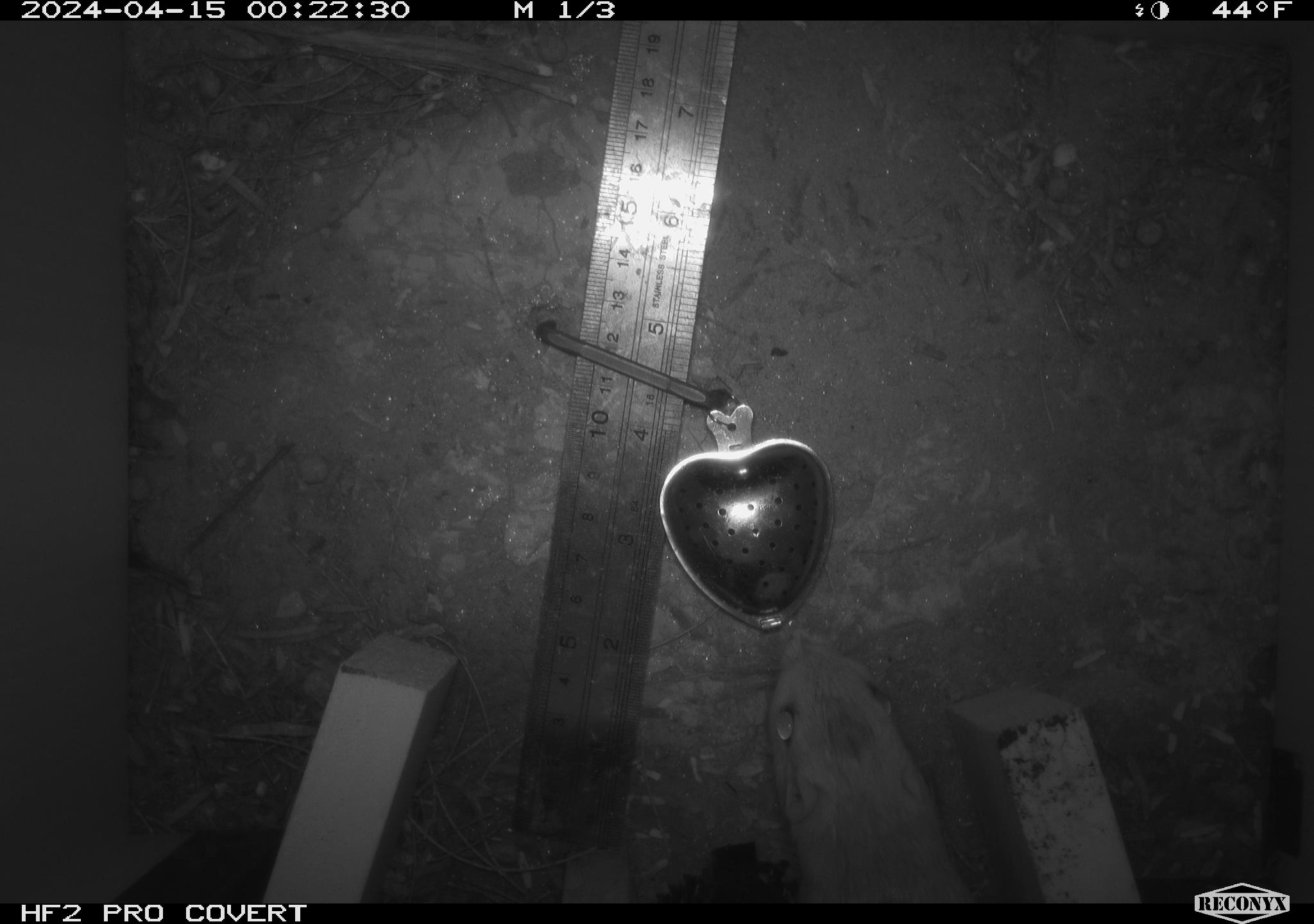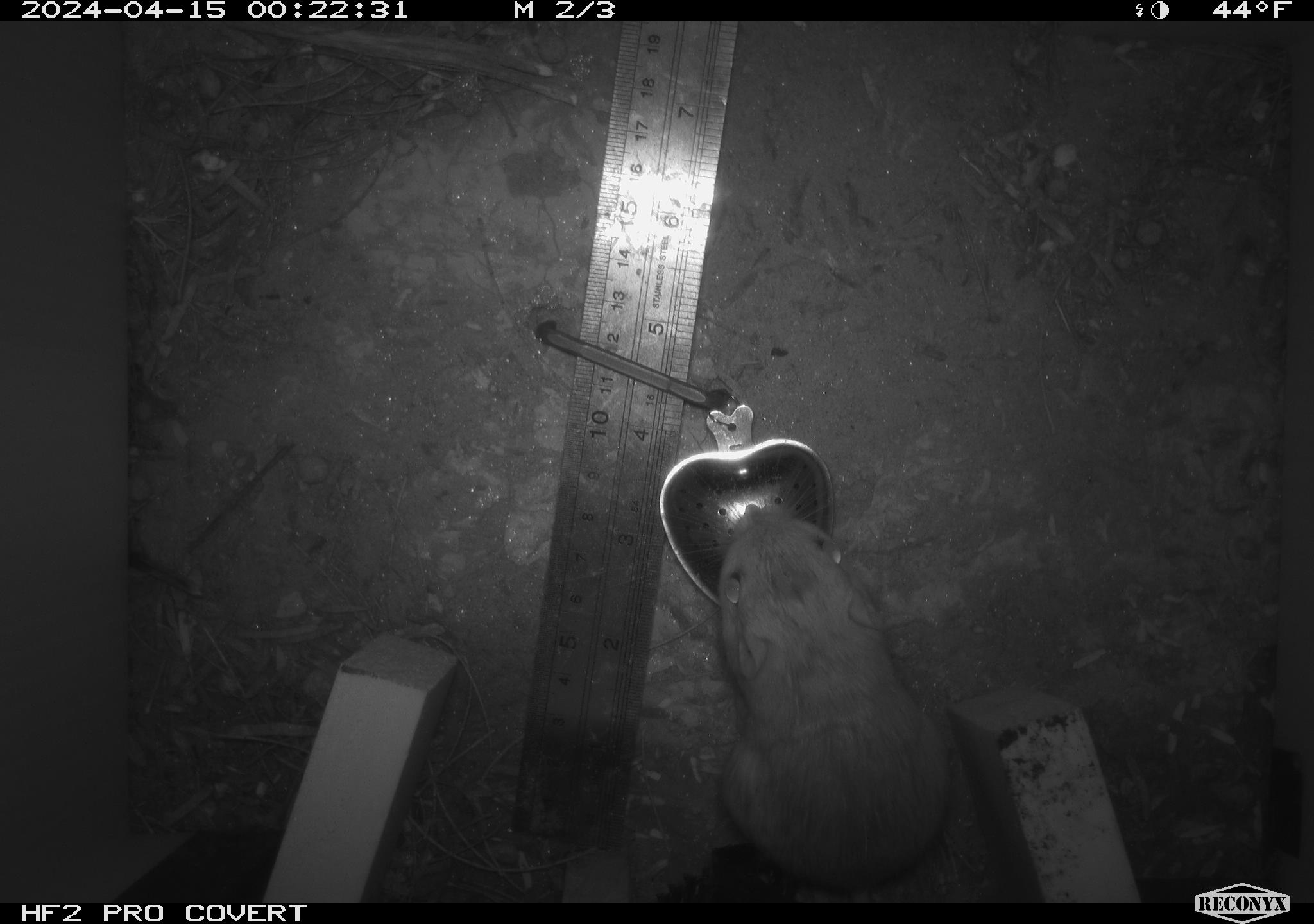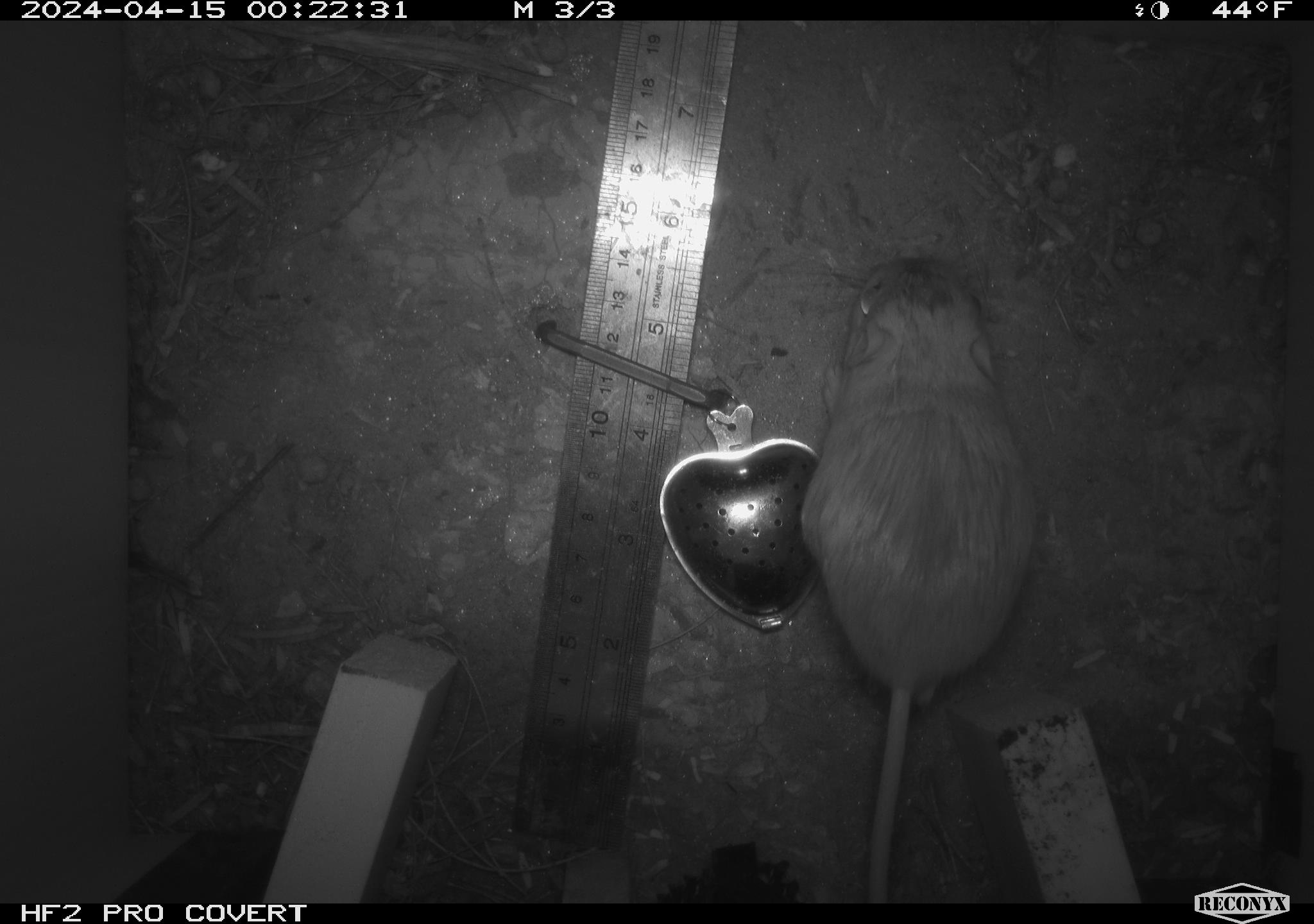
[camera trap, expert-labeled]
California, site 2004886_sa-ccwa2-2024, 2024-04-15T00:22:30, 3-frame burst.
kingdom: Animalia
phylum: Chordata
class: Mammalia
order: Rodentia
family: Heteromyidae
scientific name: Heteromyidae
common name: kangaroo rats and pocket mice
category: heteromyidae family